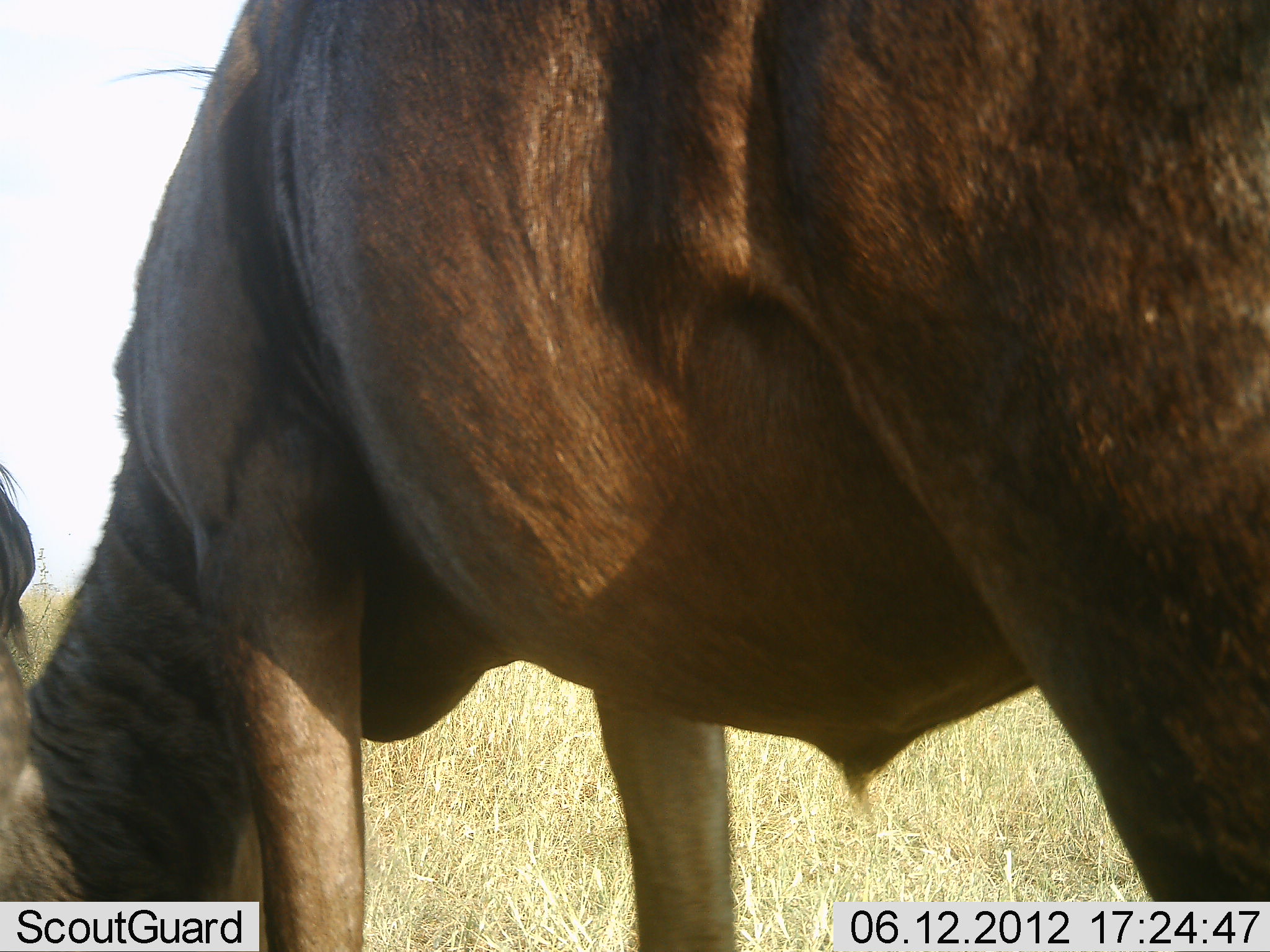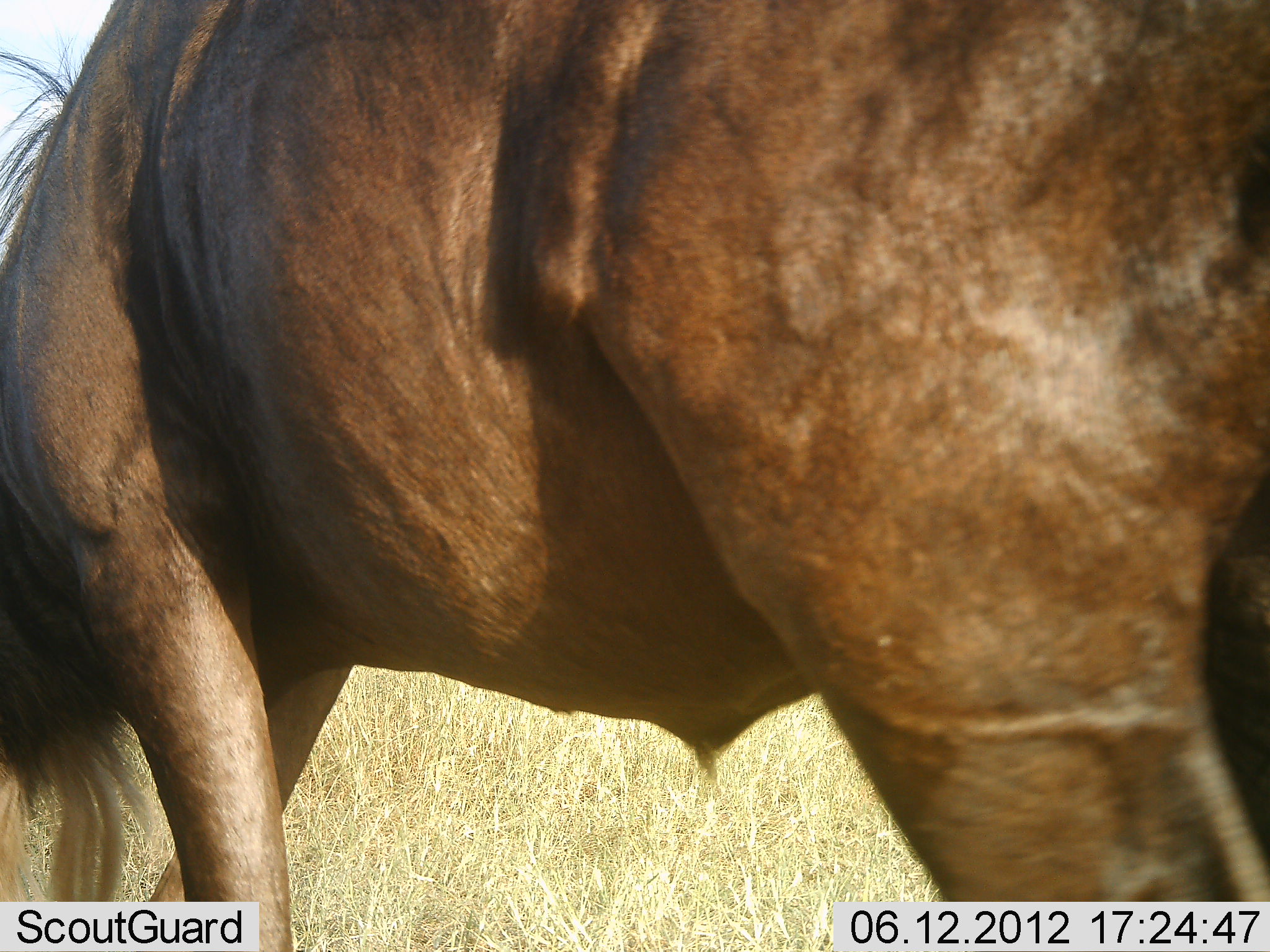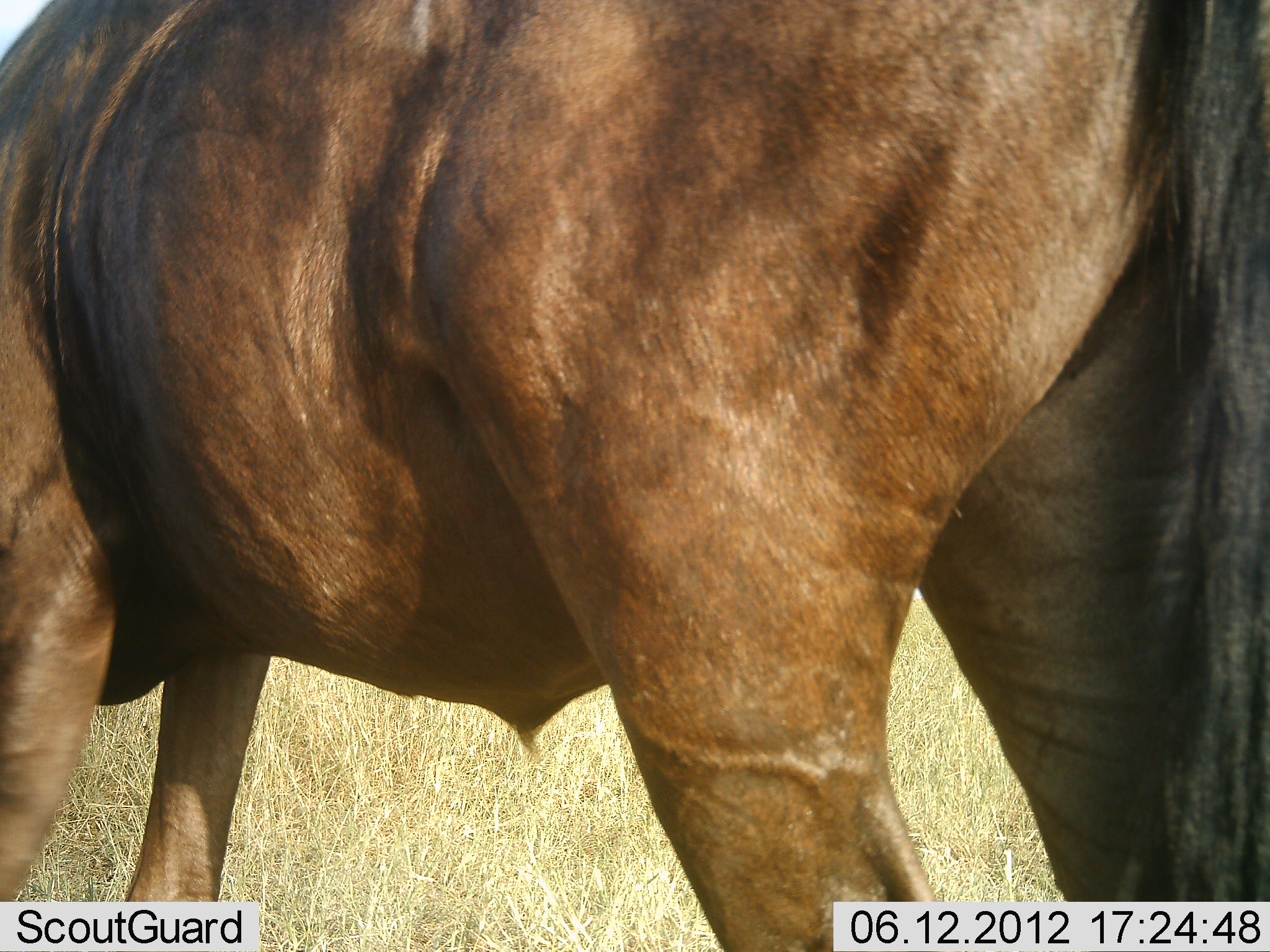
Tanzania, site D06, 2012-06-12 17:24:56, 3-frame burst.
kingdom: Animalia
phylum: Chordata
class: Mammalia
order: Artiodactyla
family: Bovidae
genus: Connochaetes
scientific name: Connochaetes taurinus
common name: blue wildebeest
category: wildebeest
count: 1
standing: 30%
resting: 0%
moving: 30%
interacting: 0%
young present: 0%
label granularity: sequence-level